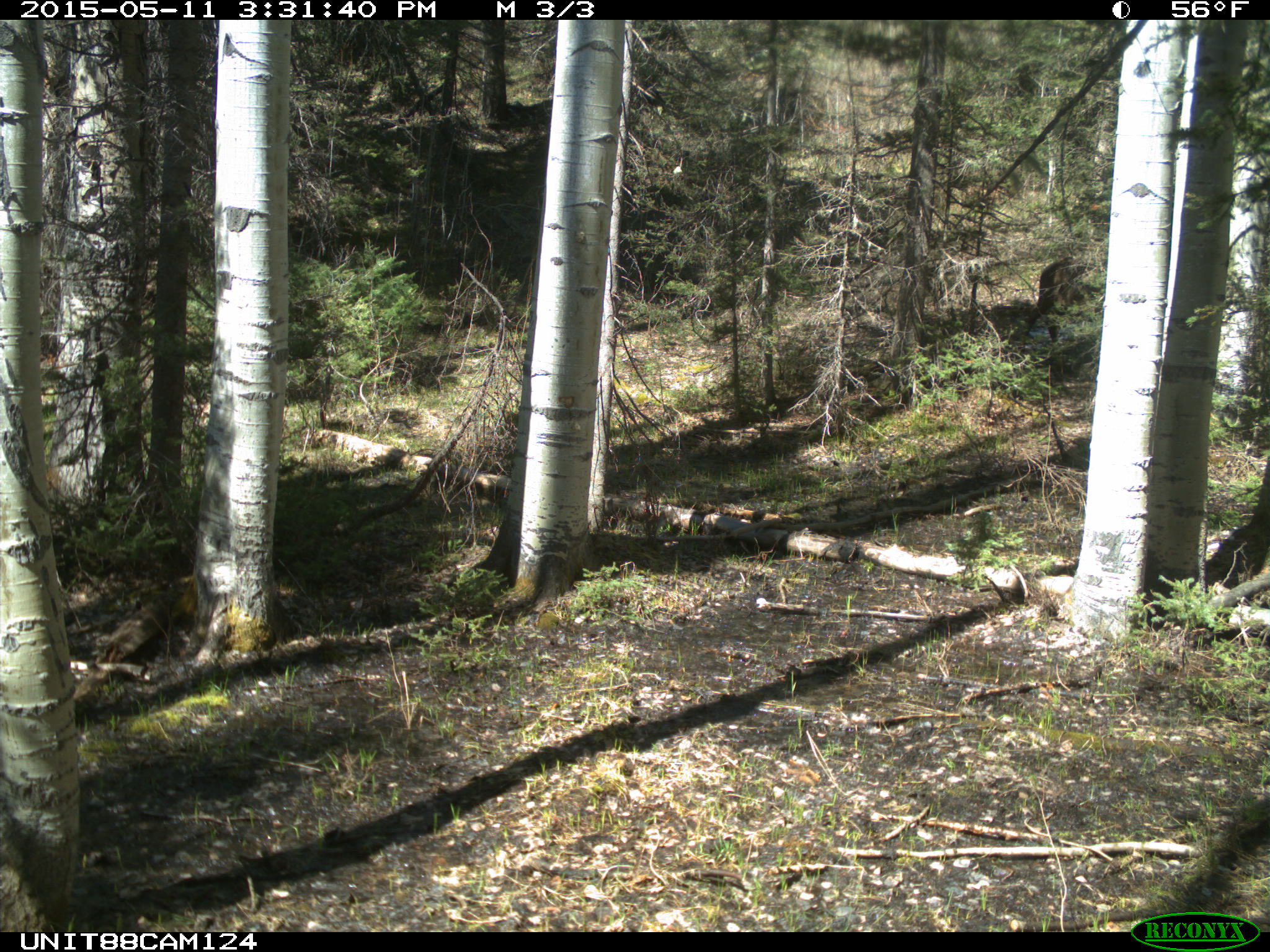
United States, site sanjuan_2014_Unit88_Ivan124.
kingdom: Animalia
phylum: Chordata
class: Mammalia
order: Artiodactyla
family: Cervidae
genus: Cervus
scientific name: Cervus elaphus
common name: red deer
Cervus elaphus (red deer).